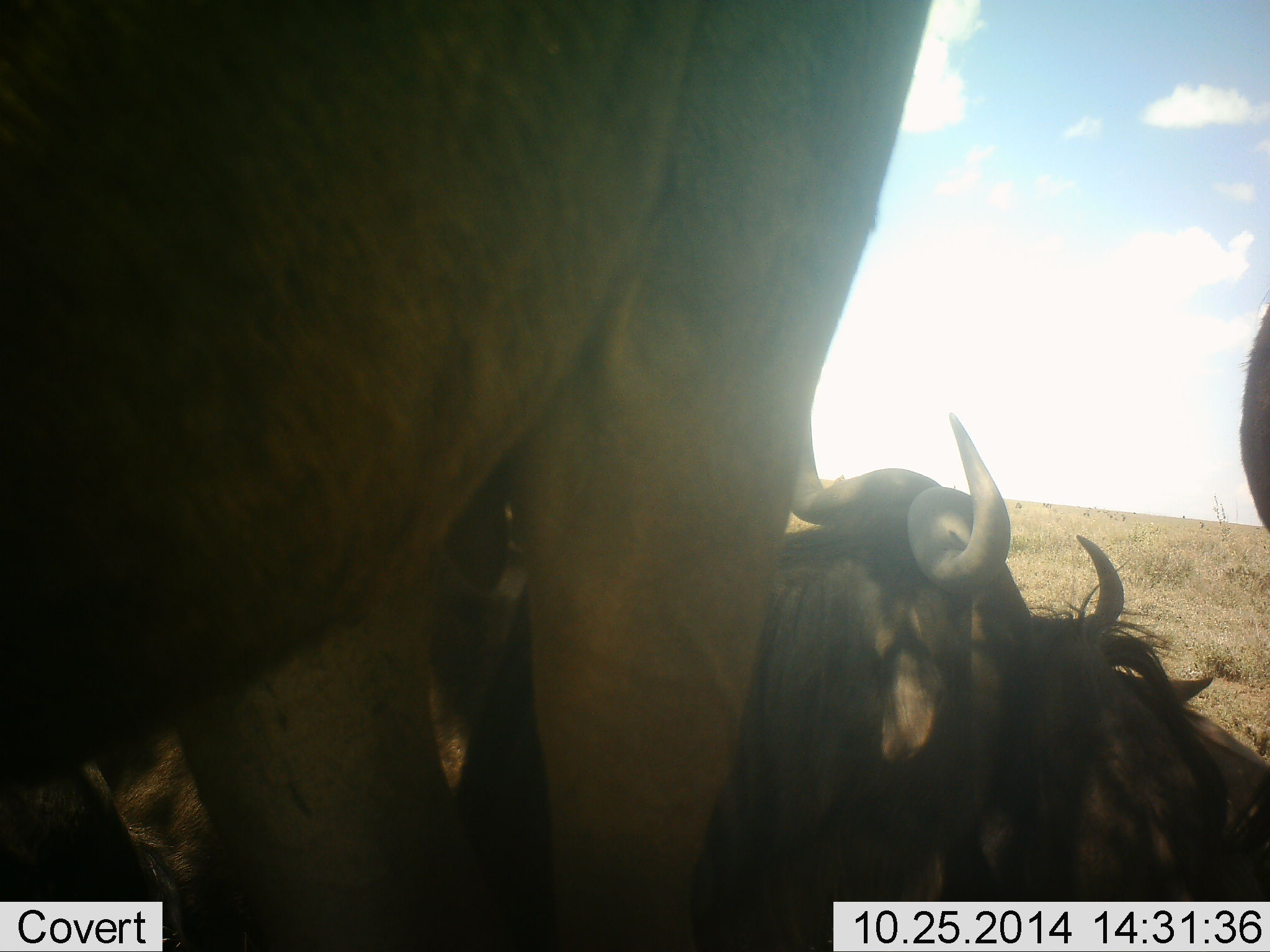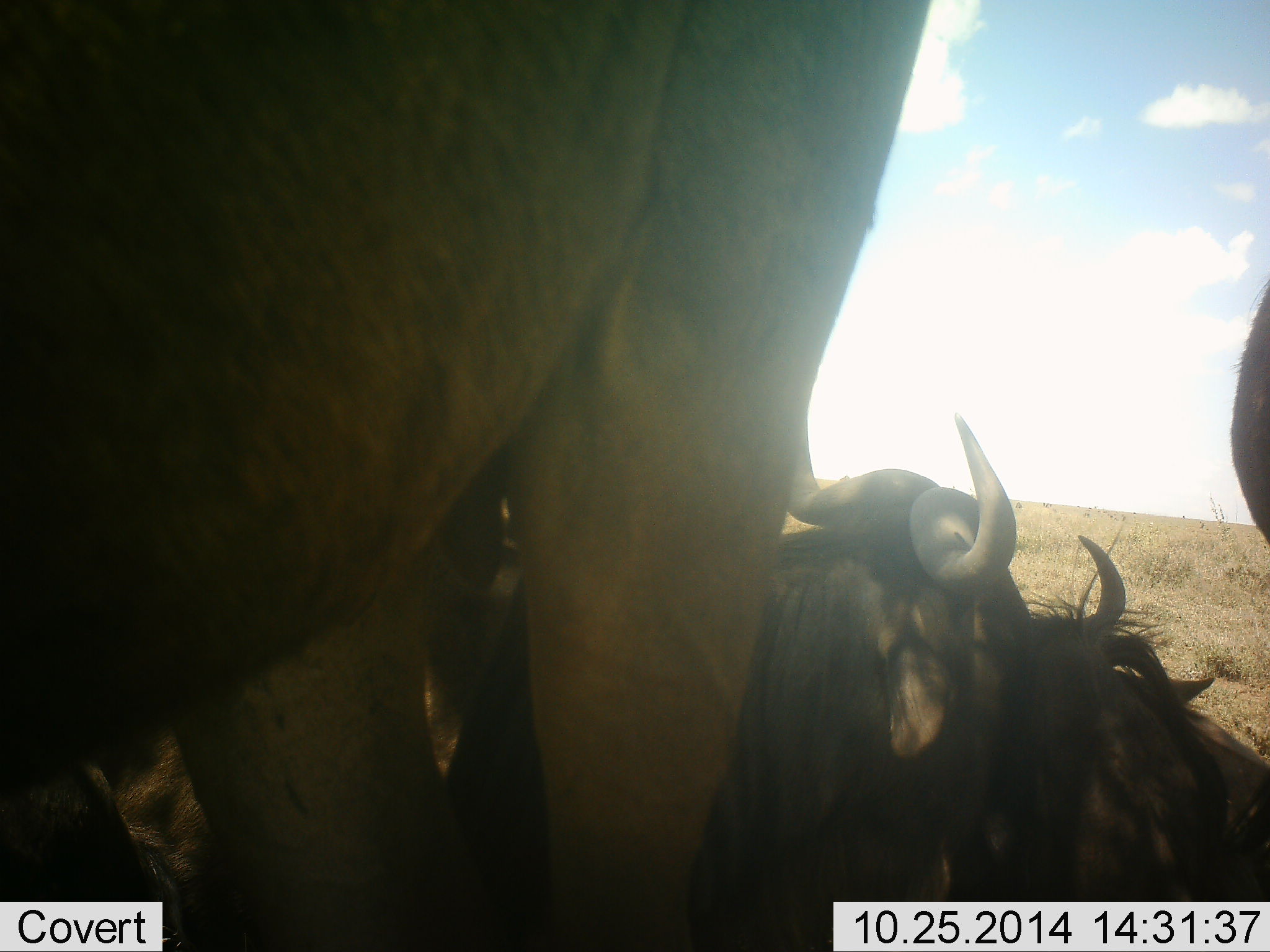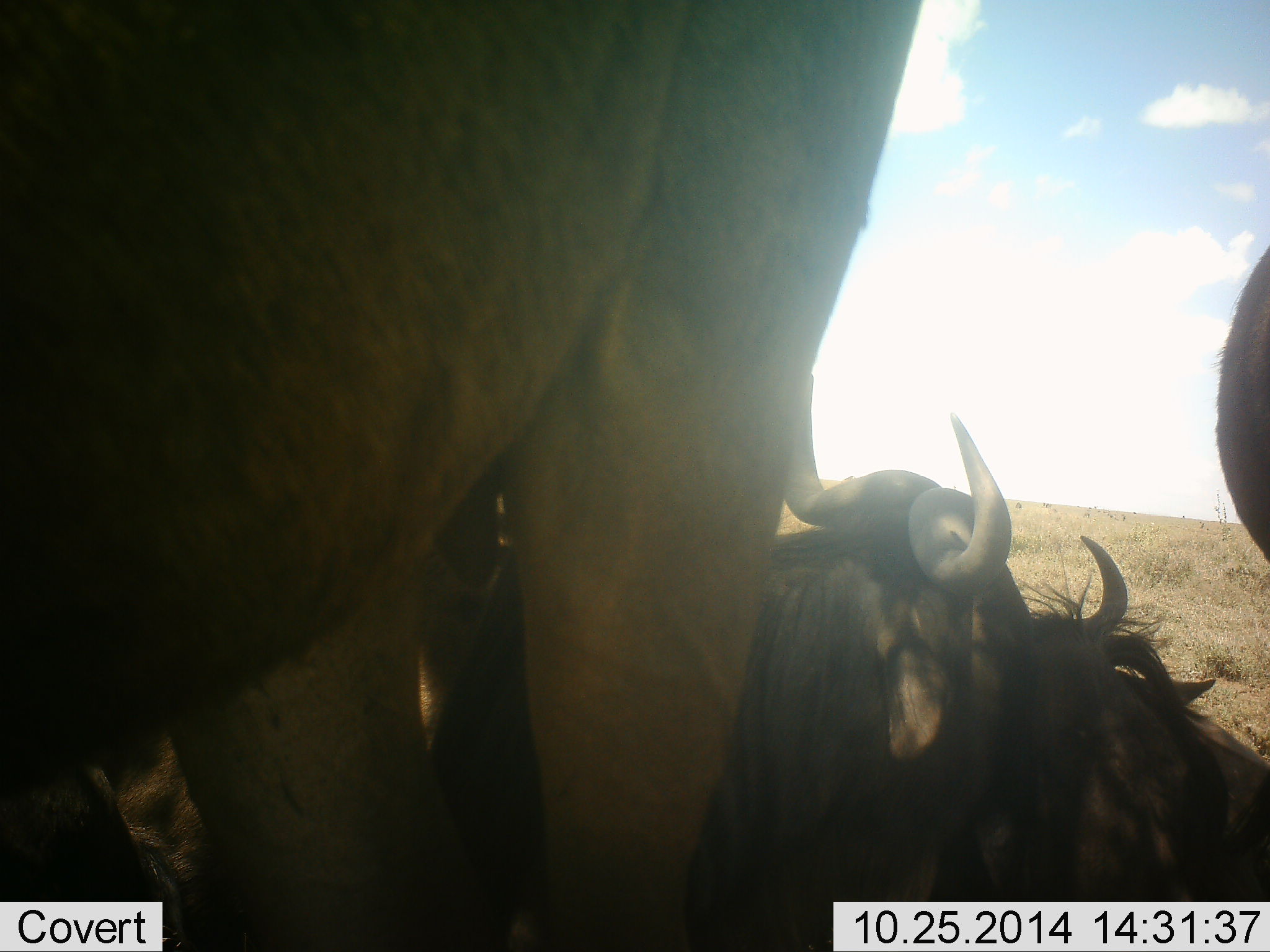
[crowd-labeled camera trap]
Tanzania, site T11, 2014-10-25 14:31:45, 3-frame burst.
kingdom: Animalia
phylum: Chordata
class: Mammalia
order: Artiodactyla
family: Bovidae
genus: Connochaetes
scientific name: Connochaetes taurinus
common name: blue wildebeest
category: wildebeest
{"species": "wildebeest (blue wildebeest) (Connochaetes taurinus)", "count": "5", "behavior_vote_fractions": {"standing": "73%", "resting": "82%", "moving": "18%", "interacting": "18%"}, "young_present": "0%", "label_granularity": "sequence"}